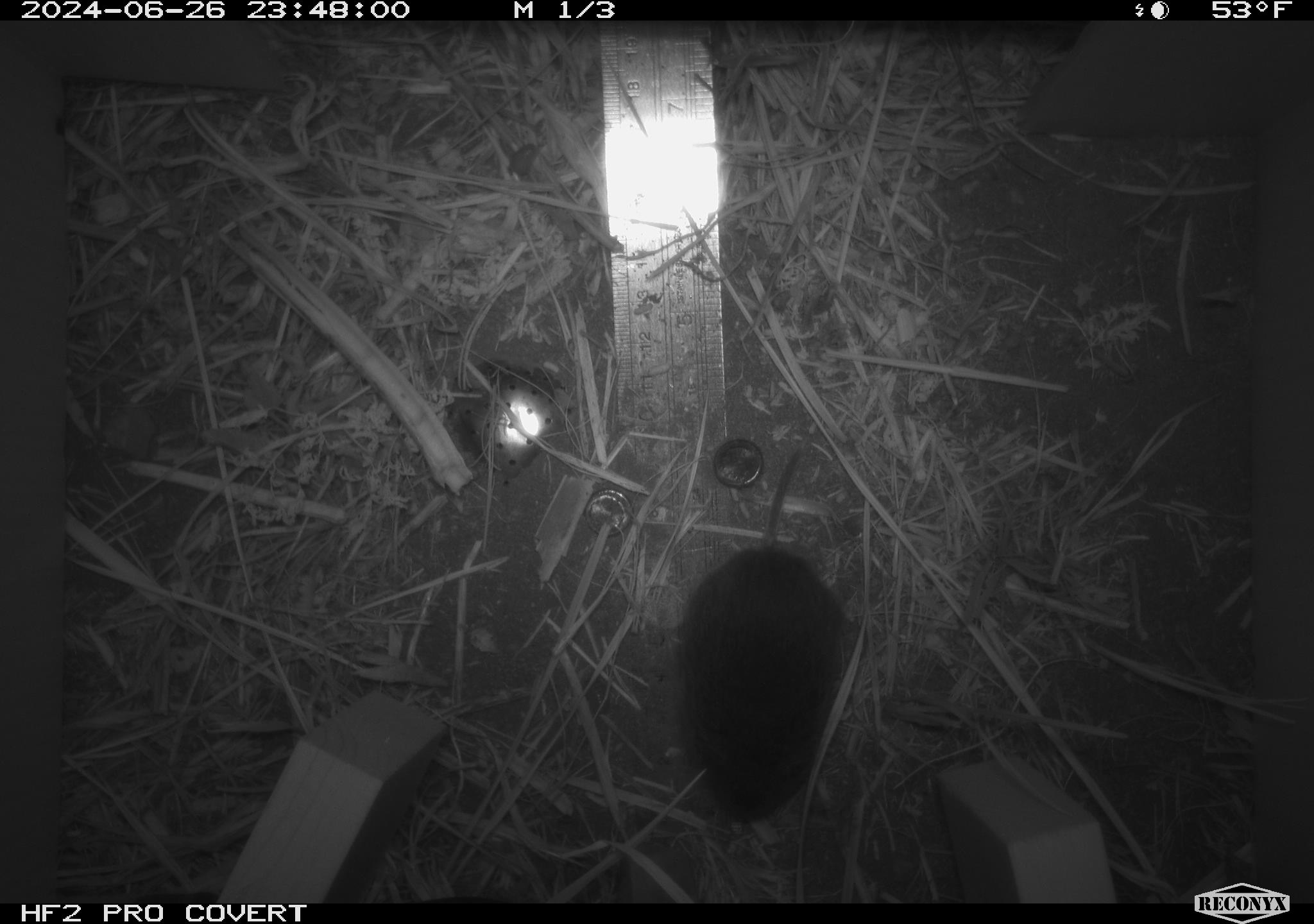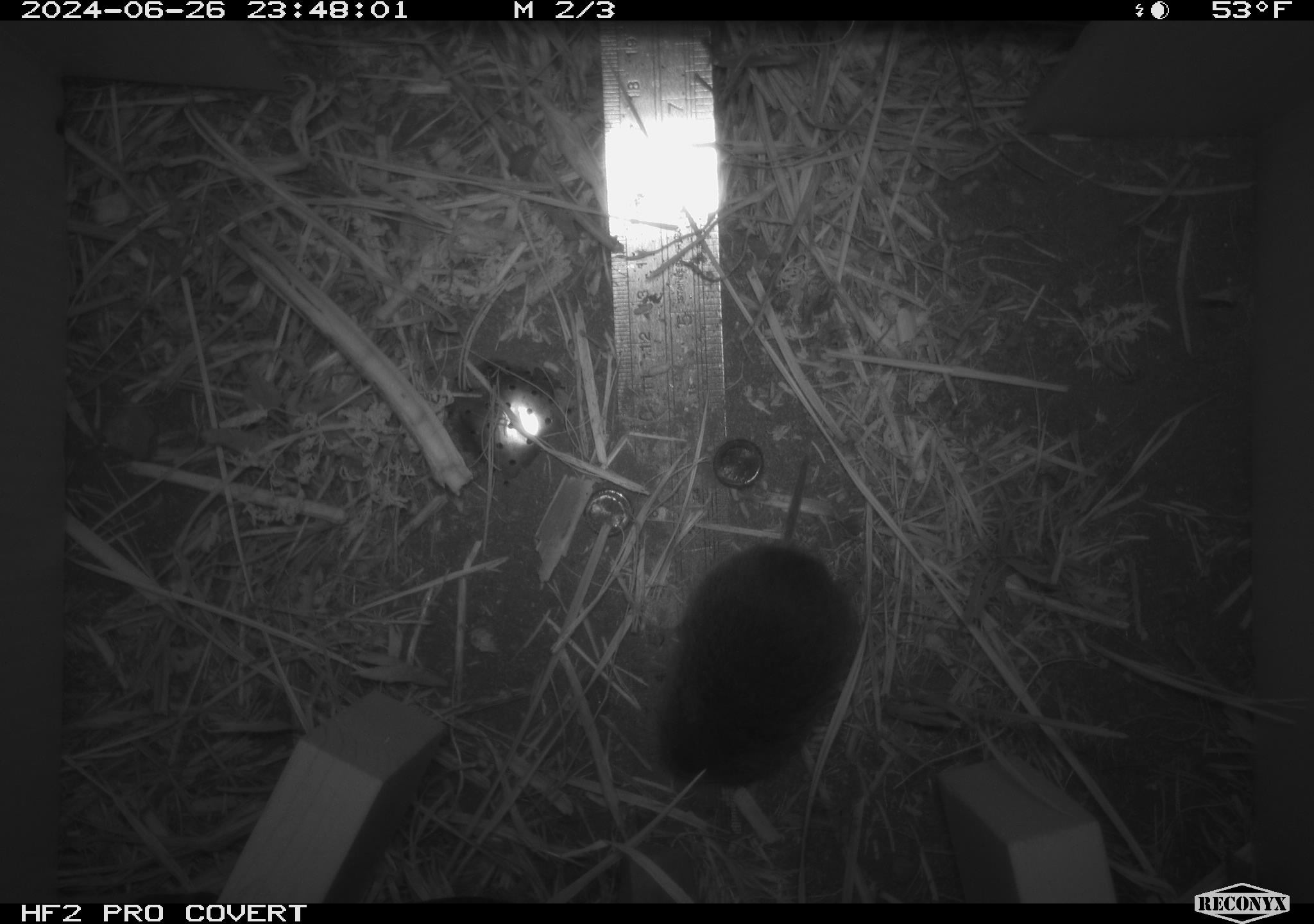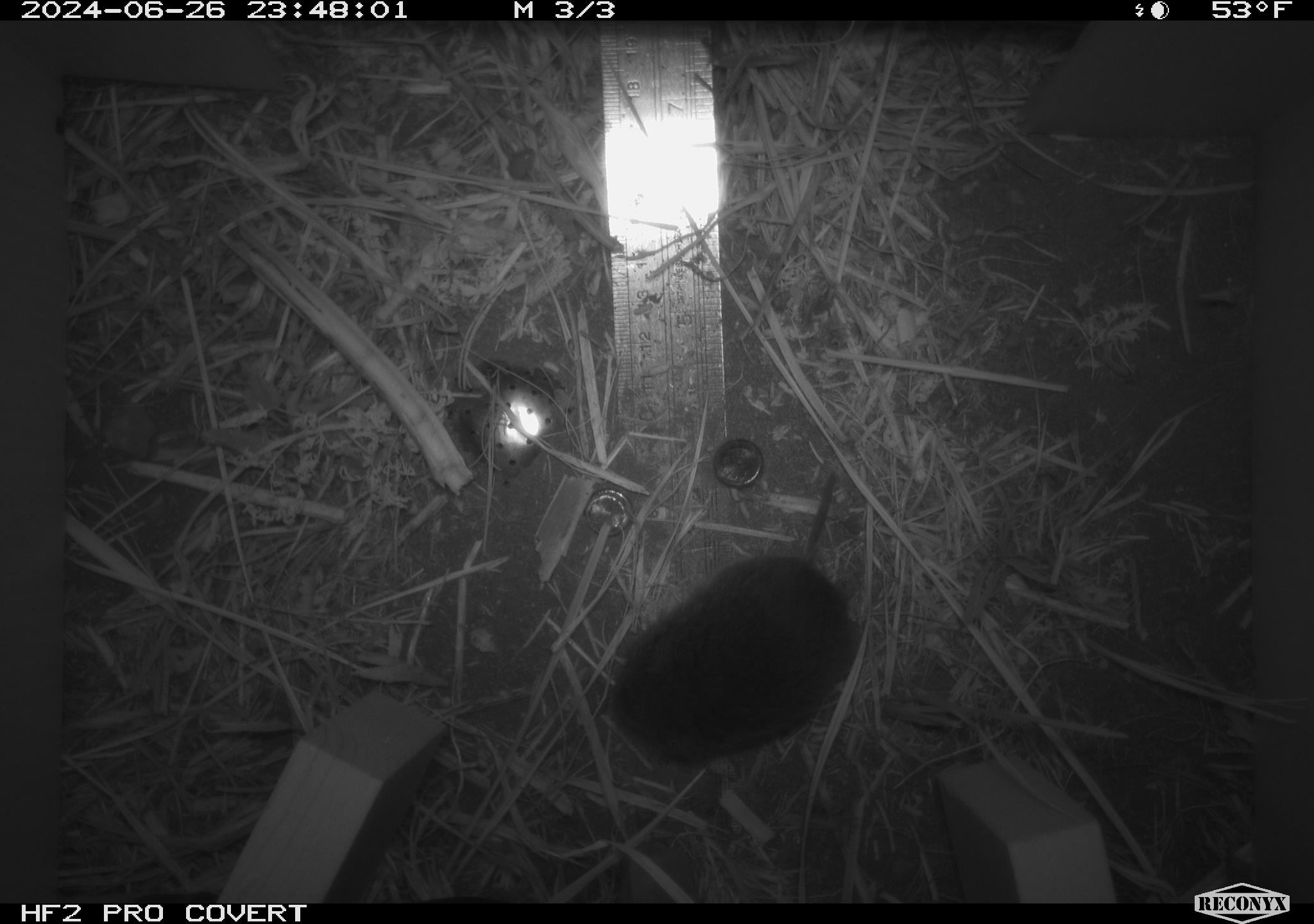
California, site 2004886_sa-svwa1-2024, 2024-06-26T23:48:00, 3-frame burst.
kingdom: Animalia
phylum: Chordata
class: Mammalia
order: Rodentia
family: Cricetidae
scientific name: Arvicolinae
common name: voles, lemmings, and muskrats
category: arvicolinae subfamily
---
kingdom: Animalia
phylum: Arthropoda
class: Malacostraca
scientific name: Malacostraca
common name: amphipods, crabs, isopods, krill, lobsters and shrimps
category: malacostracan